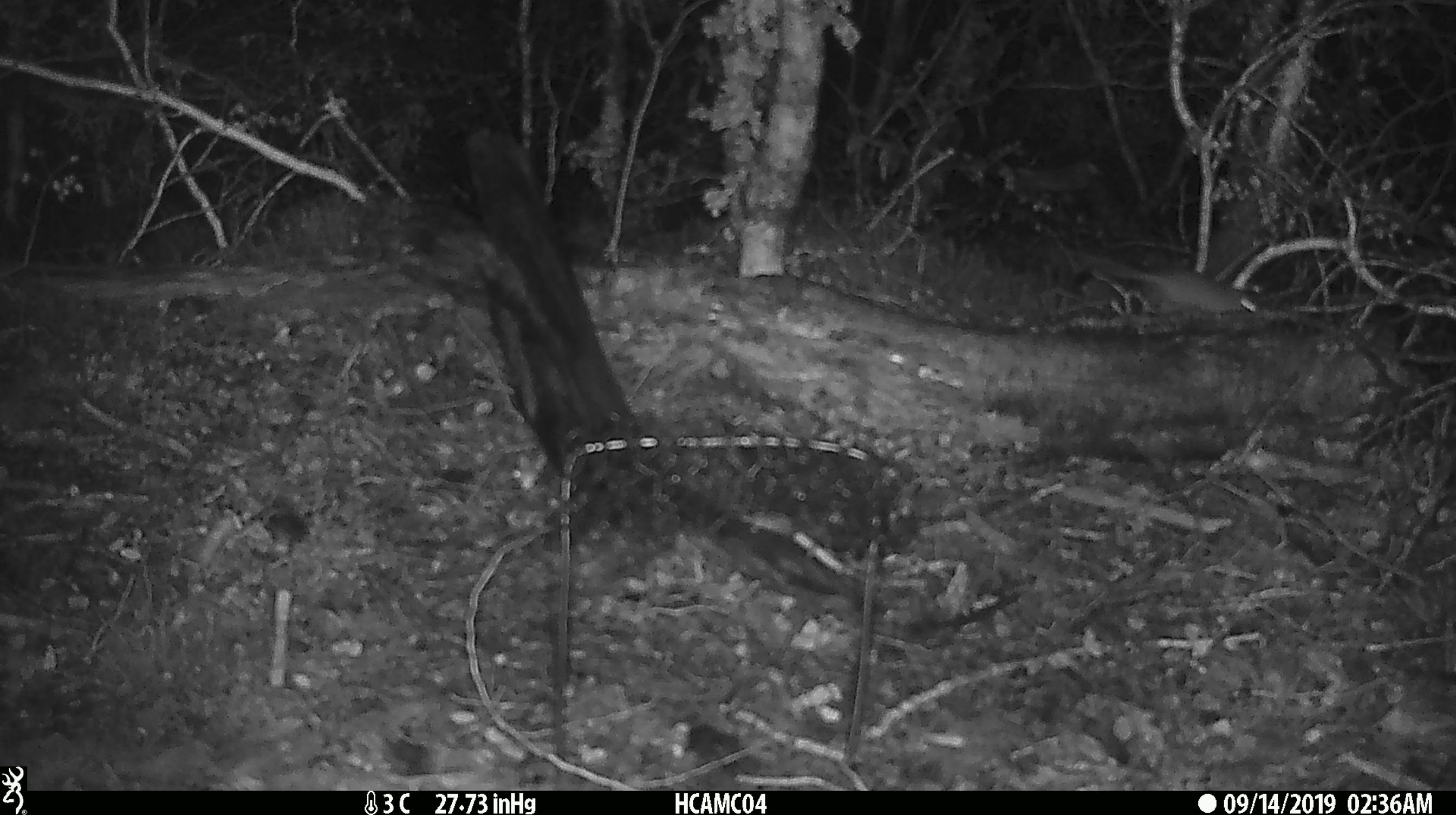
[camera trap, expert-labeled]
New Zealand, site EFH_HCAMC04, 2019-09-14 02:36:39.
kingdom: Animalia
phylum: Chordata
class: Mammalia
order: Rodentia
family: Muridae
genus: Mus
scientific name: Mus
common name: mouse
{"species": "mouse (Mus)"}